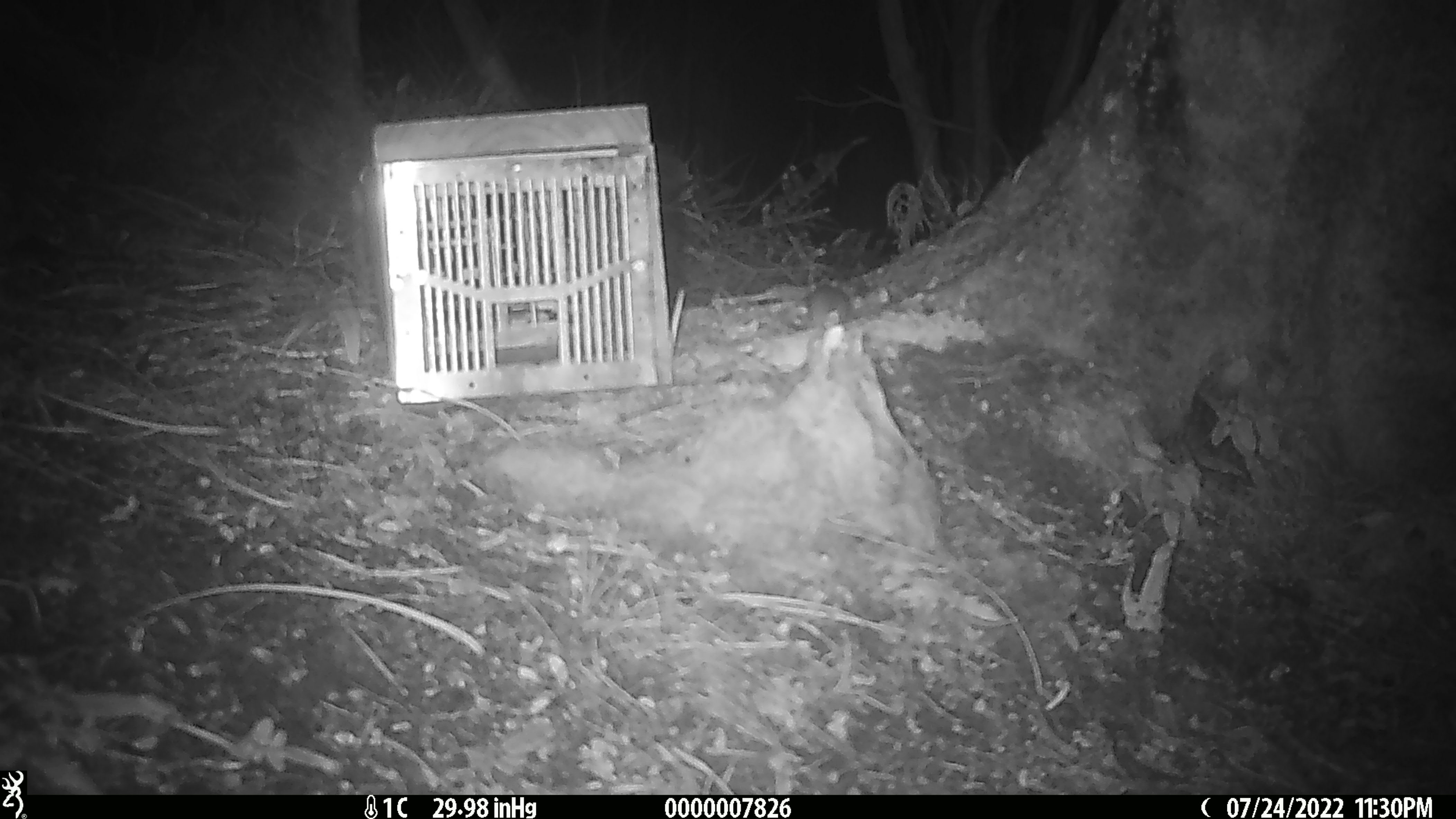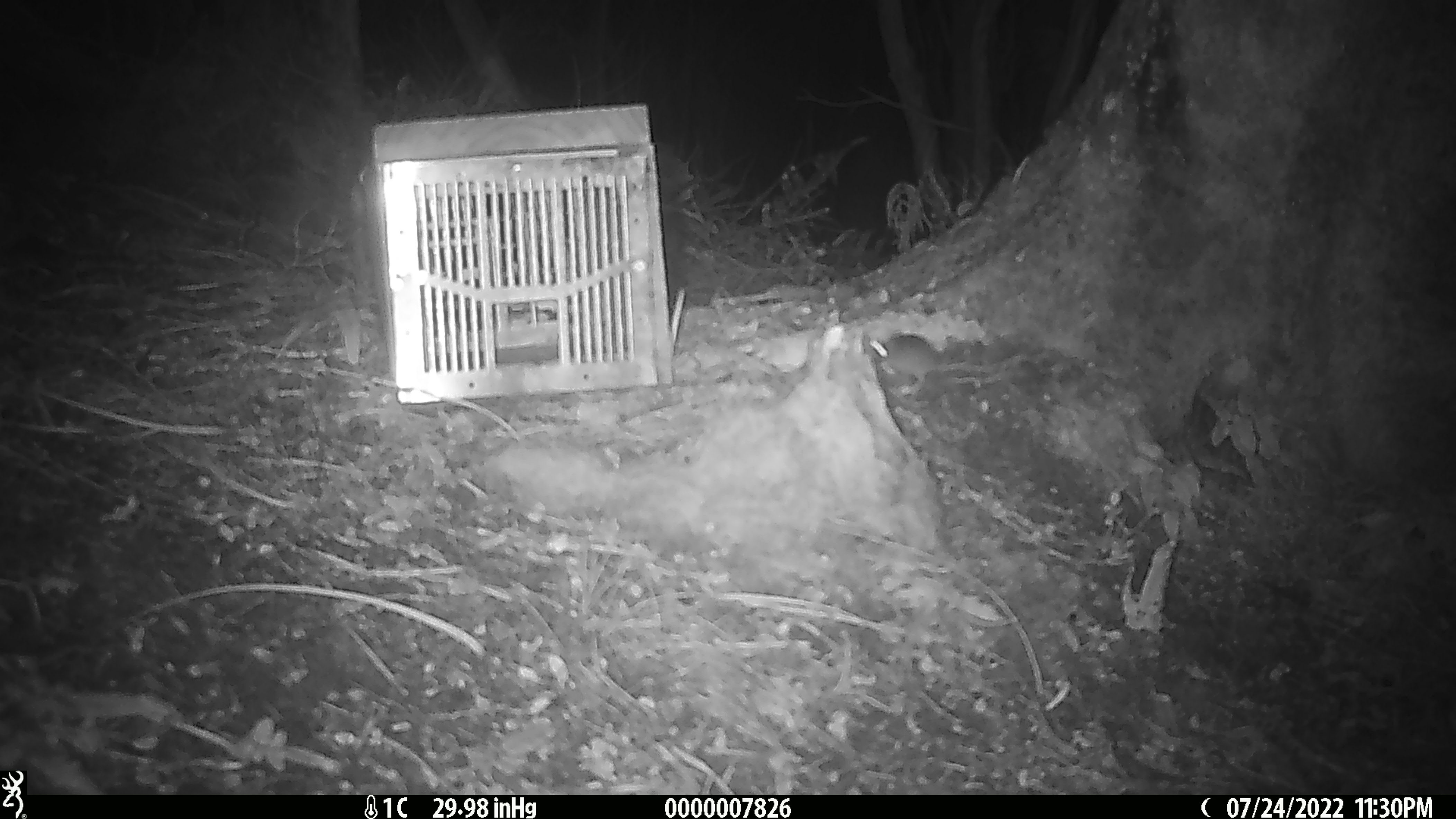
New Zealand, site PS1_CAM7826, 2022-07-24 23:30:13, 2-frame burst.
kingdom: Animalia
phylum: Chordata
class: Mammalia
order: Rodentia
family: Muridae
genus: Mus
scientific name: Mus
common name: mouse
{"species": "mouse (Mus)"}